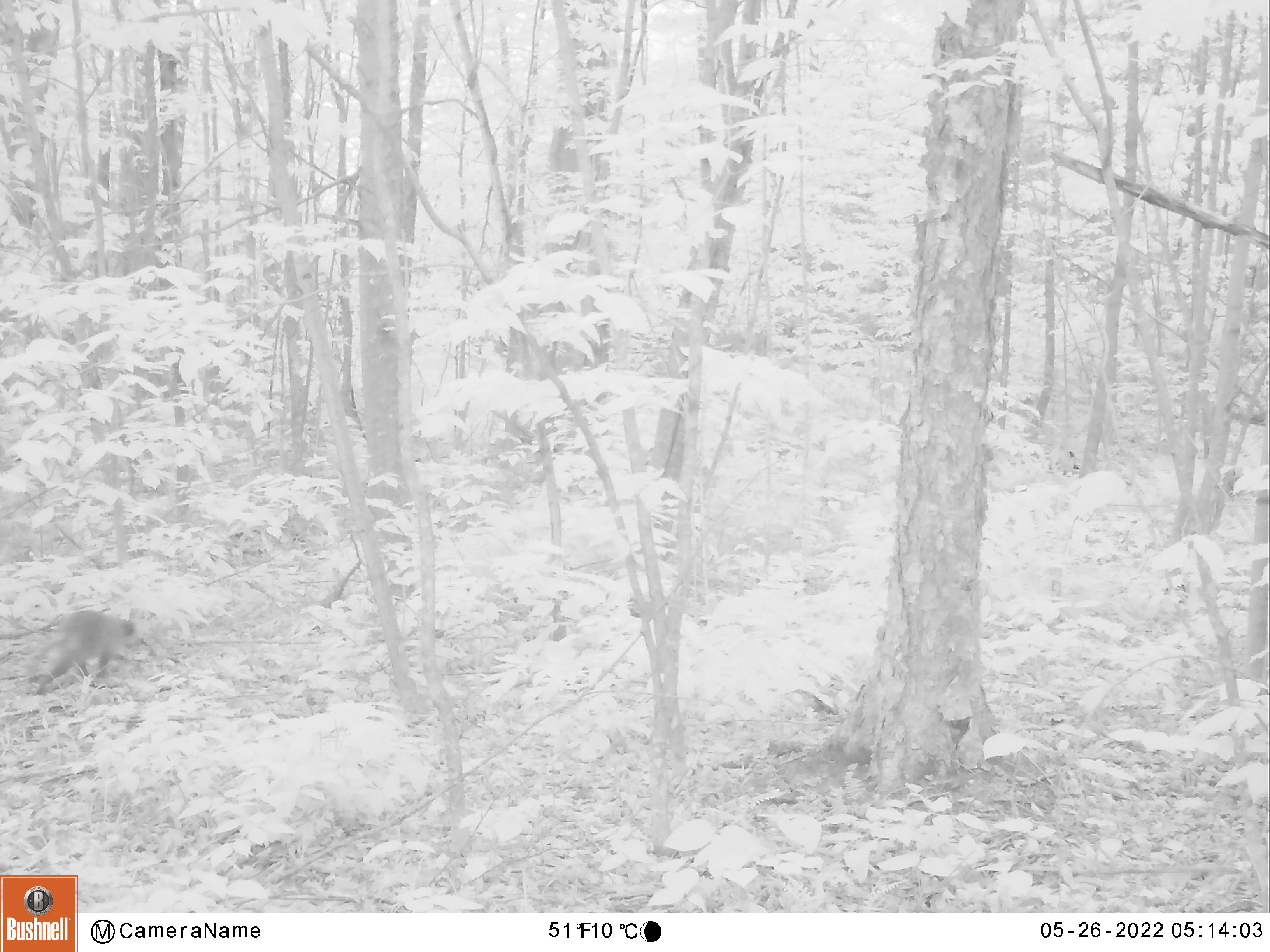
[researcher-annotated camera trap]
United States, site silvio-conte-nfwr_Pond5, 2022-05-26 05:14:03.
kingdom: Animalia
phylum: Chordata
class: Mammalia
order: Carnivora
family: Procyonidae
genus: Procyon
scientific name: Procyon lotor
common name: raccoon